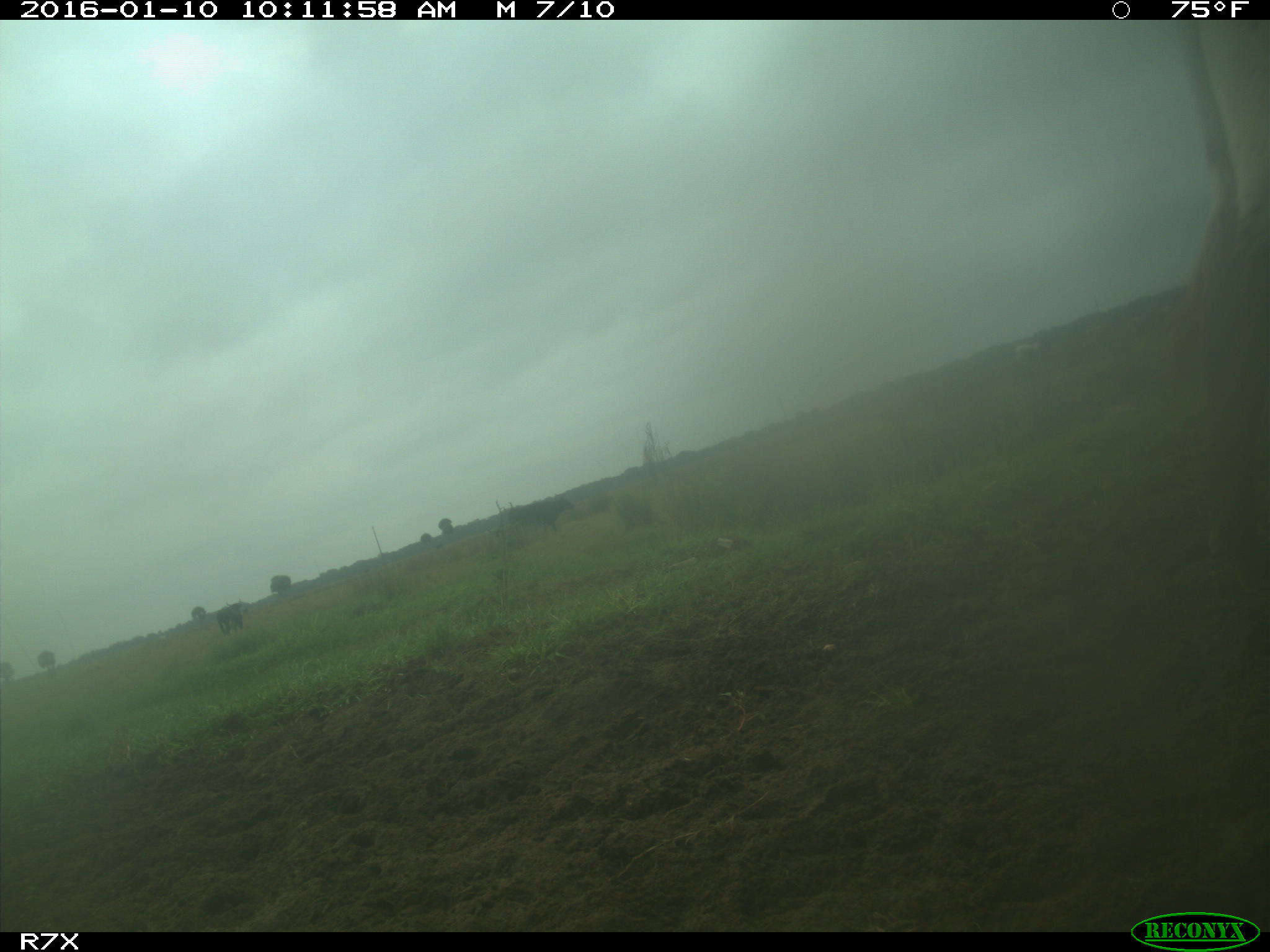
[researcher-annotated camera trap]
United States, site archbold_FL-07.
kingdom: Animalia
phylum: Chordata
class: Mammalia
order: Artiodactyla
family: Bovidae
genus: Bos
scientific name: Bos taurus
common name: domestic cow